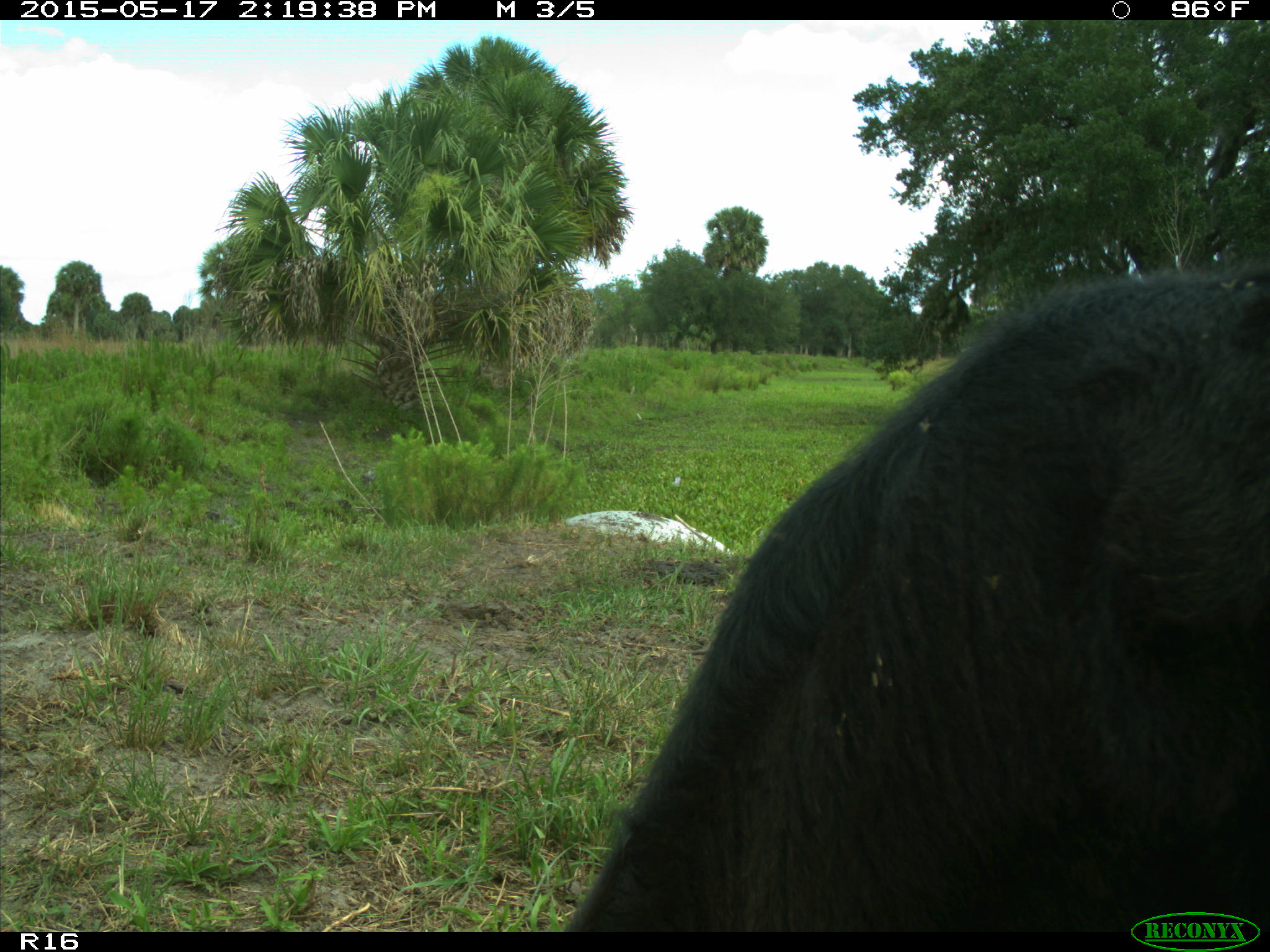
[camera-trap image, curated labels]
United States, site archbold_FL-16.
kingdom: Animalia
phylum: Chordata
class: Mammalia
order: Artiodactyla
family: Bovidae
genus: Bos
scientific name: Bos taurus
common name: domestic cow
Bos taurus (domestic cow).